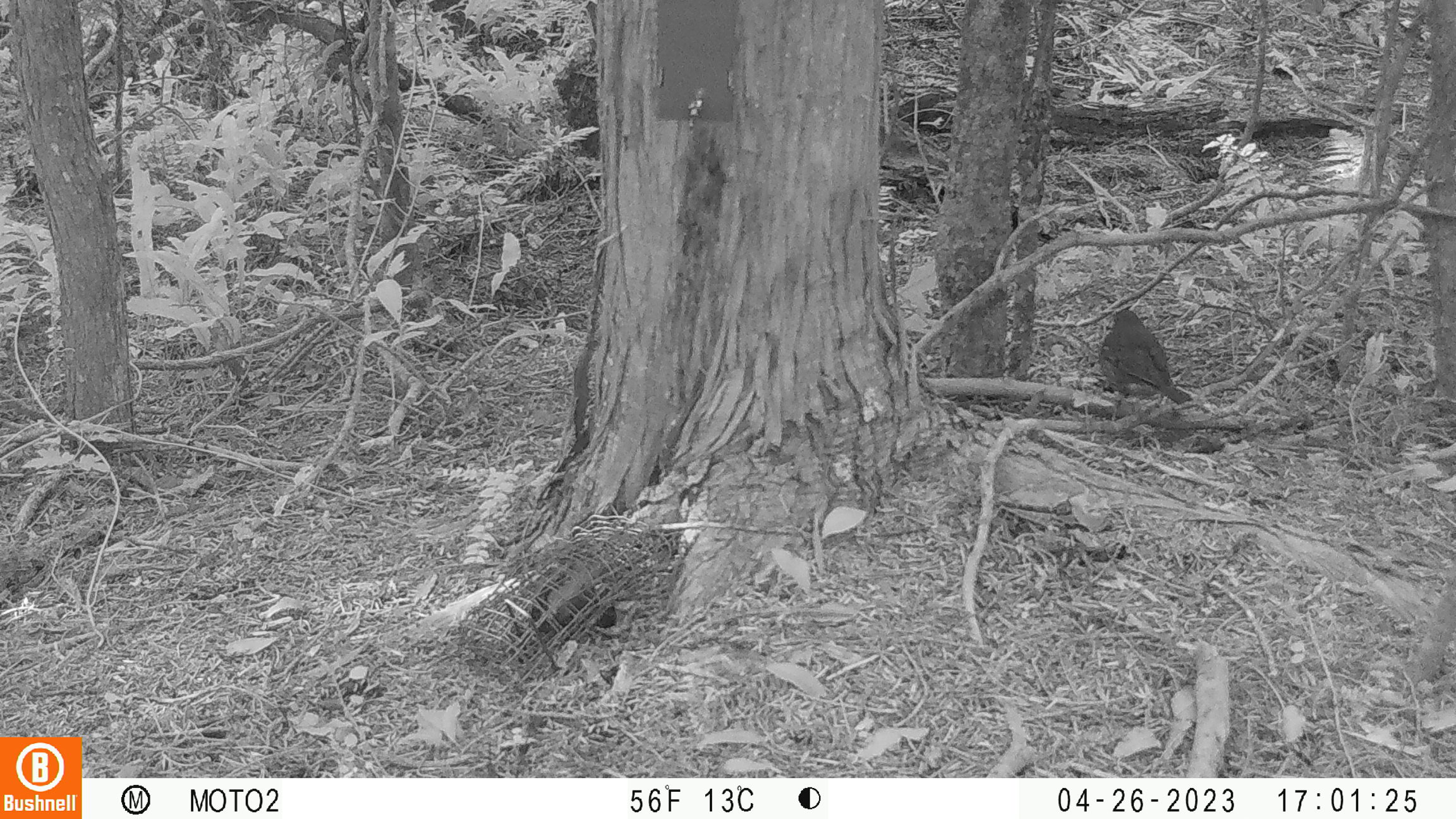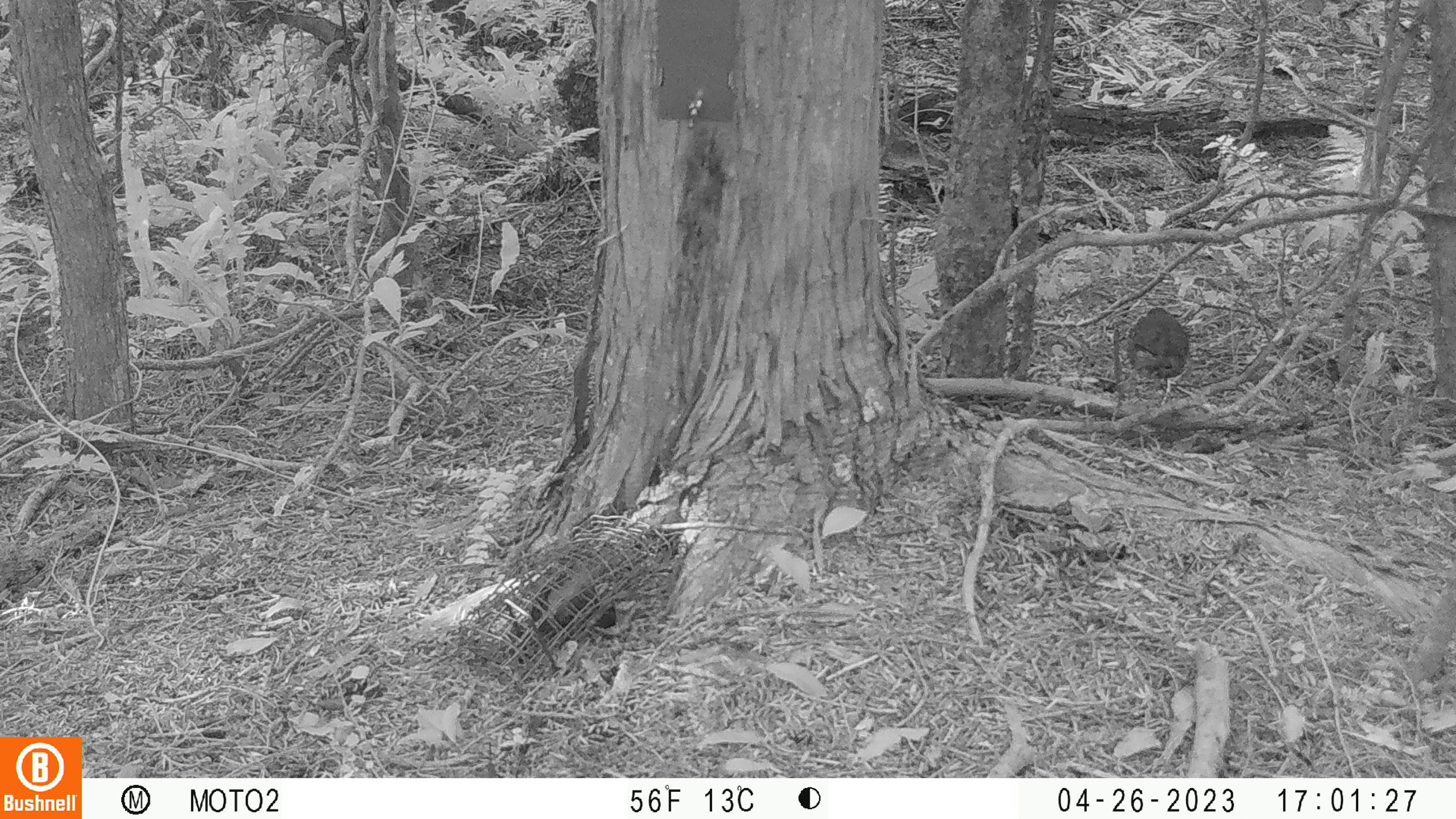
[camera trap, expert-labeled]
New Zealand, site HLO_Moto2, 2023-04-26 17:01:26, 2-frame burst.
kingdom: Animalia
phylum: Chordata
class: Aves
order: Passeriformes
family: Turdidae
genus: Turdus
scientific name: Turdus philomelos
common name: song thrush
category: thrush